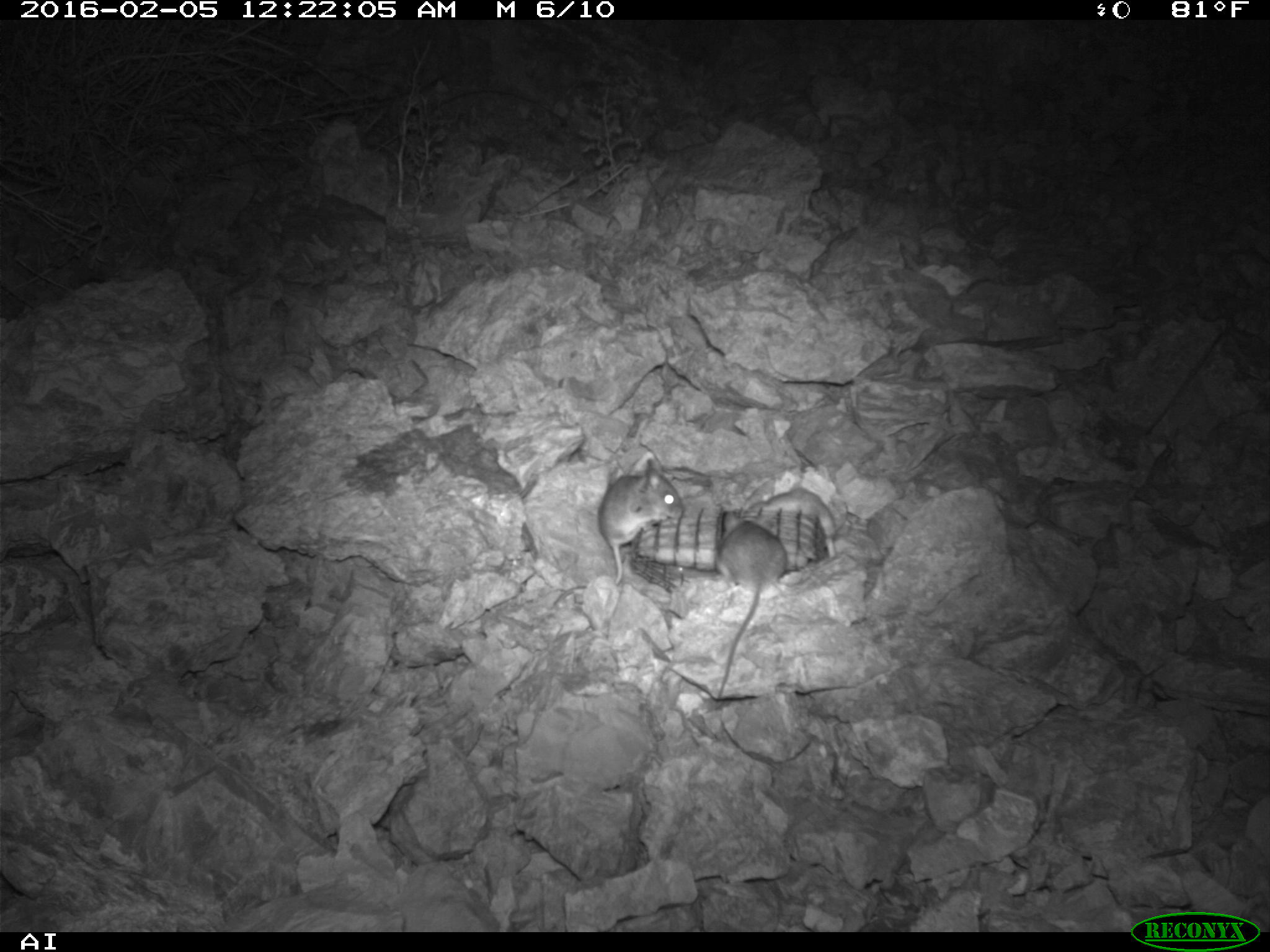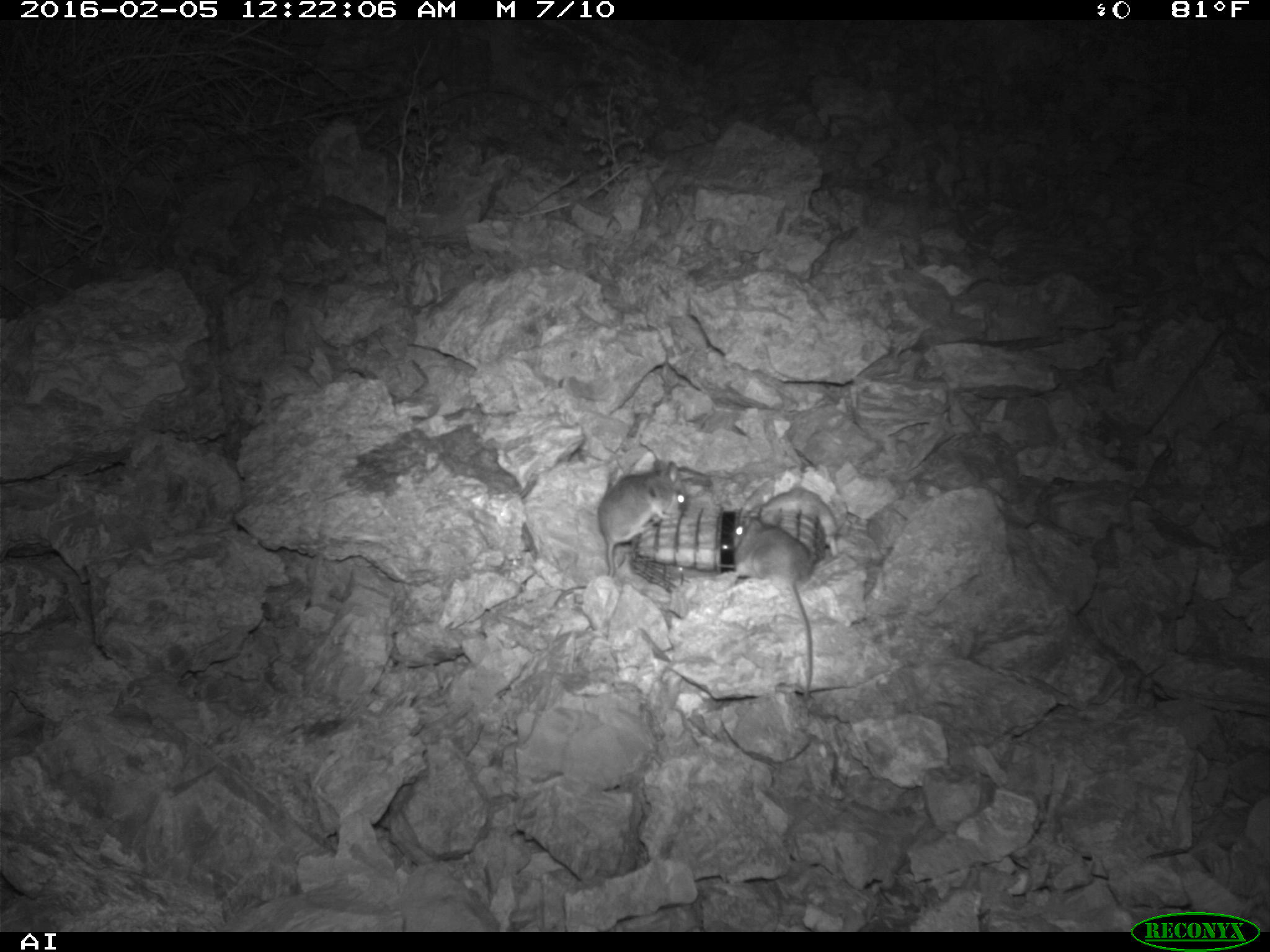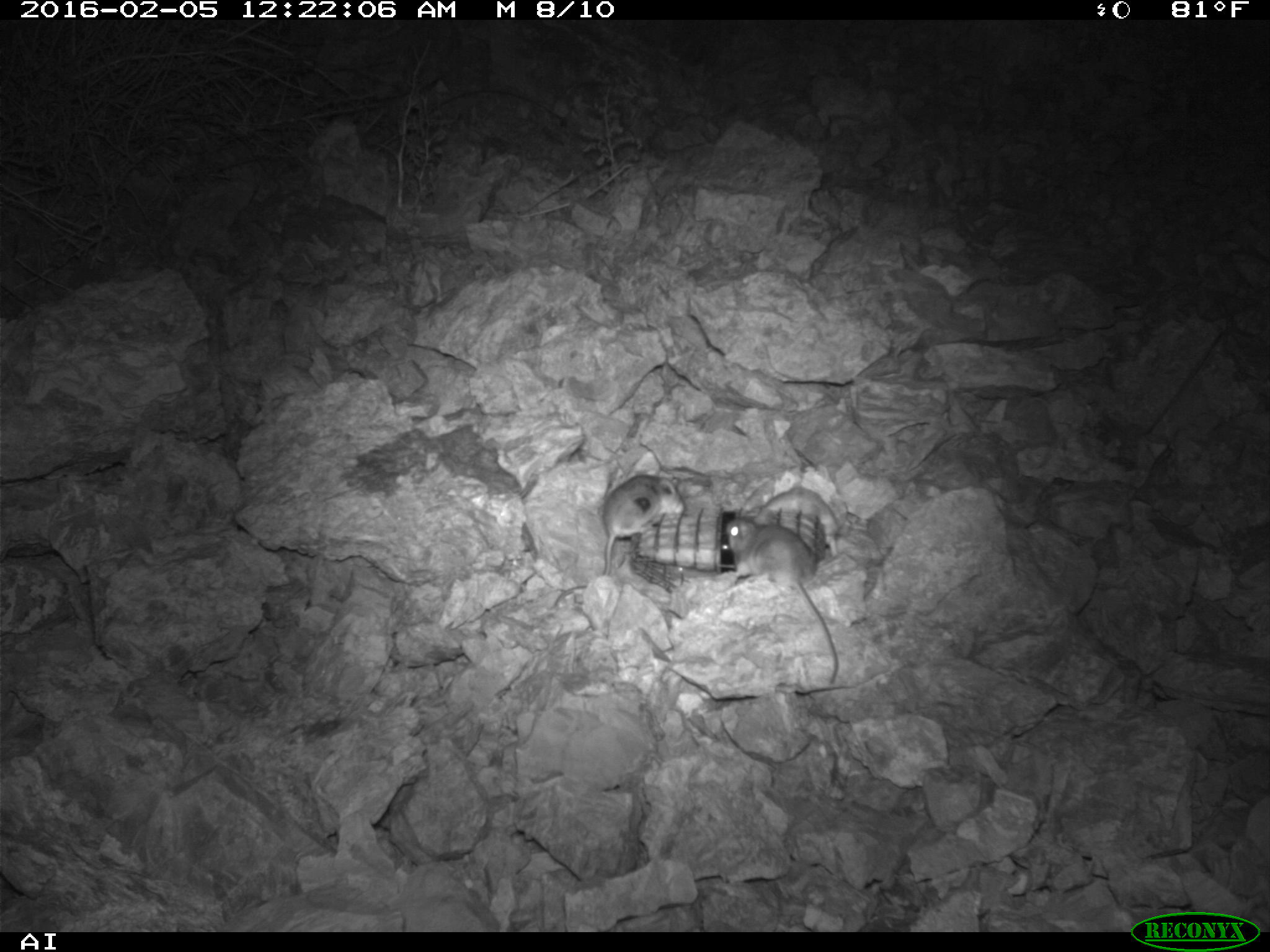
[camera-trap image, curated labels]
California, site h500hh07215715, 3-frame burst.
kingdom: Animalia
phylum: Chordata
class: Mammalia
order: Rodentia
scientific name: Rodentia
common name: rodent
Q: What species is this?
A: Rodent (Rodentia).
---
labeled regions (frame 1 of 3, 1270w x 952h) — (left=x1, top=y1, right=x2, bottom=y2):
rodent: (left=553, top=457, right=683, bottom=606); (left=716, top=513, right=787, bottom=700); (left=750, top=485, right=836, bottom=558)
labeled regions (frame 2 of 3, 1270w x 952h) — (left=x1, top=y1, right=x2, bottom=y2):
rodent: (left=551, top=458, right=689, bottom=605); (left=729, top=517, right=830, bottom=700); (left=761, top=487, right=837, bottom=558)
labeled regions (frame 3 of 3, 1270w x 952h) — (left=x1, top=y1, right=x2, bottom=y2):
rodent: (left=725, top=509, right=838, bottom=683); (left=554, top=474, right=685, bottom=606); (left=764, top=487, right=838, bottom=558)